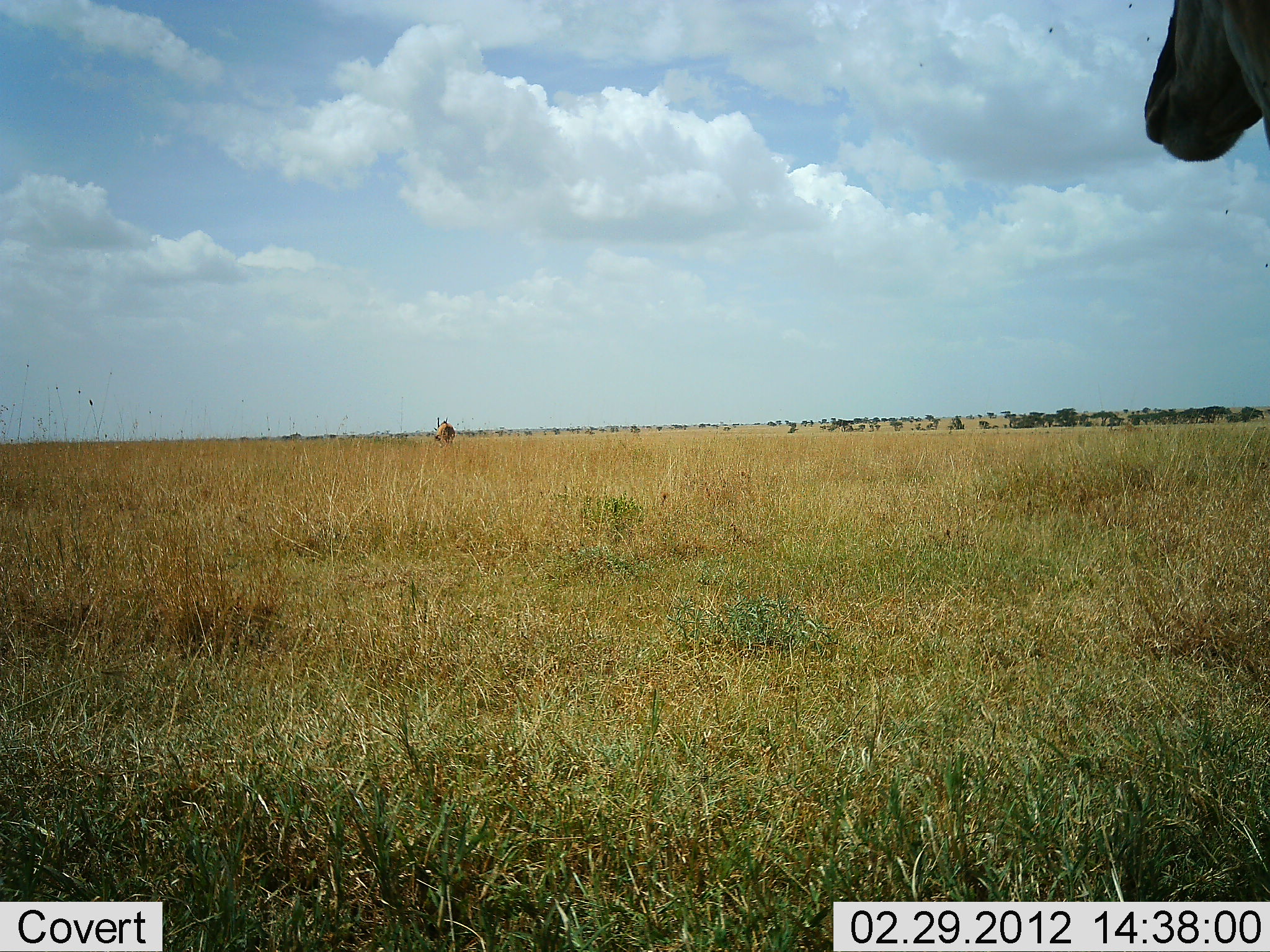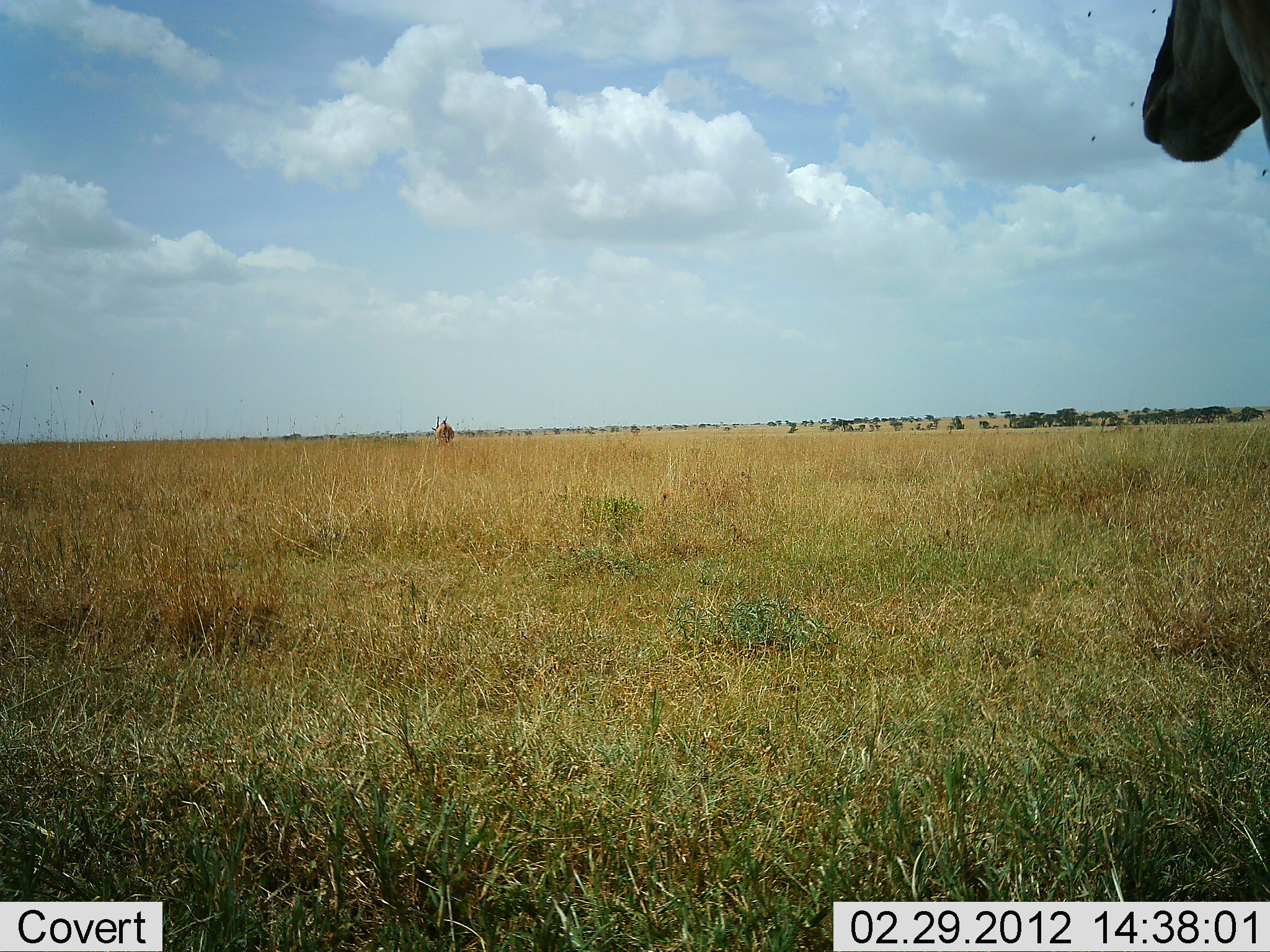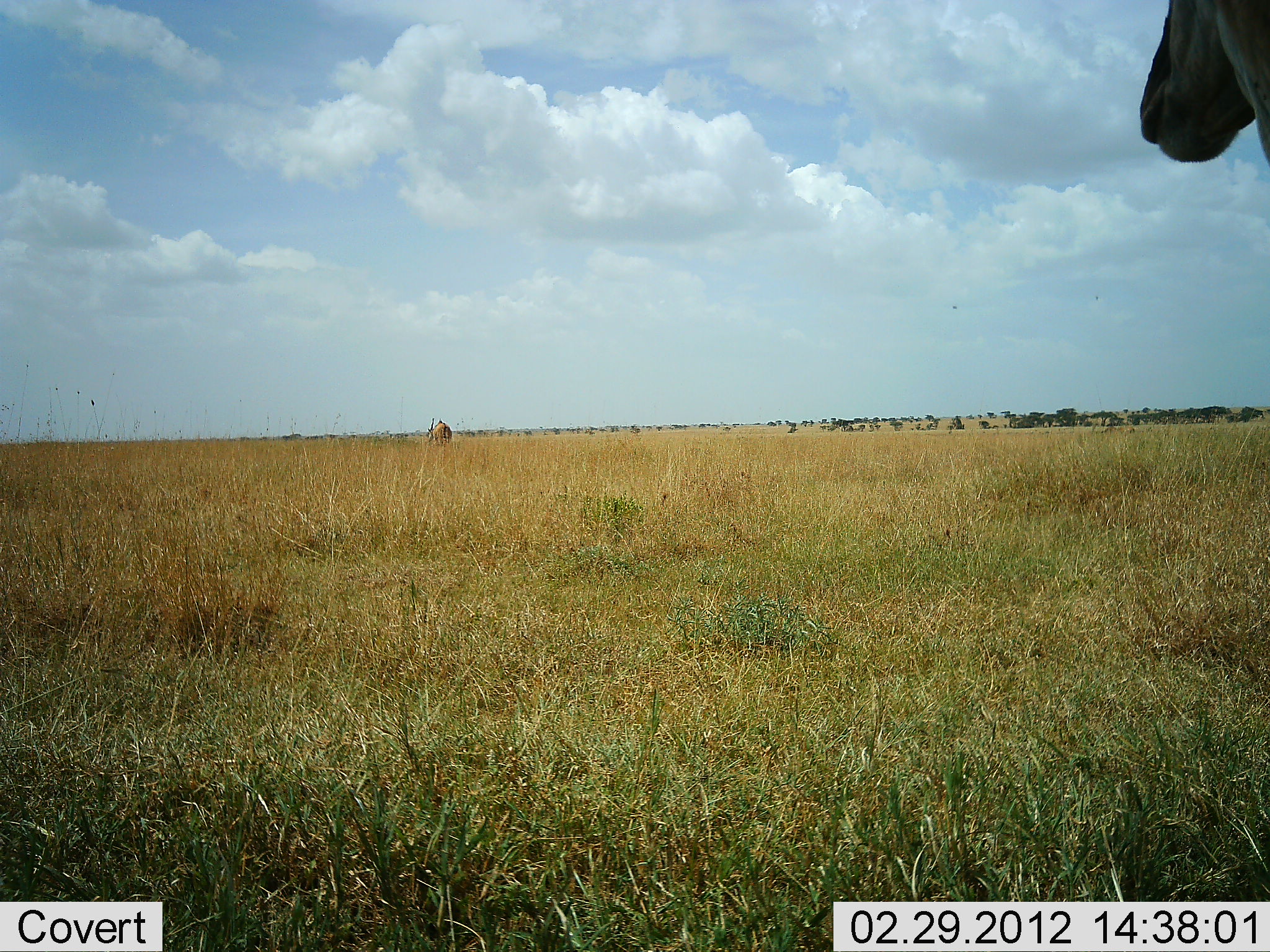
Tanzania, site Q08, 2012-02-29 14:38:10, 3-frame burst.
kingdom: Animalia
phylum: Chordata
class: Mammalia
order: Artiodactyla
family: Bovidae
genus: Alcelaphus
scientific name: Alcelaphus buselaphus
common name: hartebeest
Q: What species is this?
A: Hartebeest (Alcelaphus buselaphus).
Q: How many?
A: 2.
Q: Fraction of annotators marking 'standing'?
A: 88%.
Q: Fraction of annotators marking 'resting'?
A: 0%.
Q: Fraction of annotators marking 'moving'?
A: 0%.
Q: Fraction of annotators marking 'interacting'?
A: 0%.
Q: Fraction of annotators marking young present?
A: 0%.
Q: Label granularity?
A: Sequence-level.